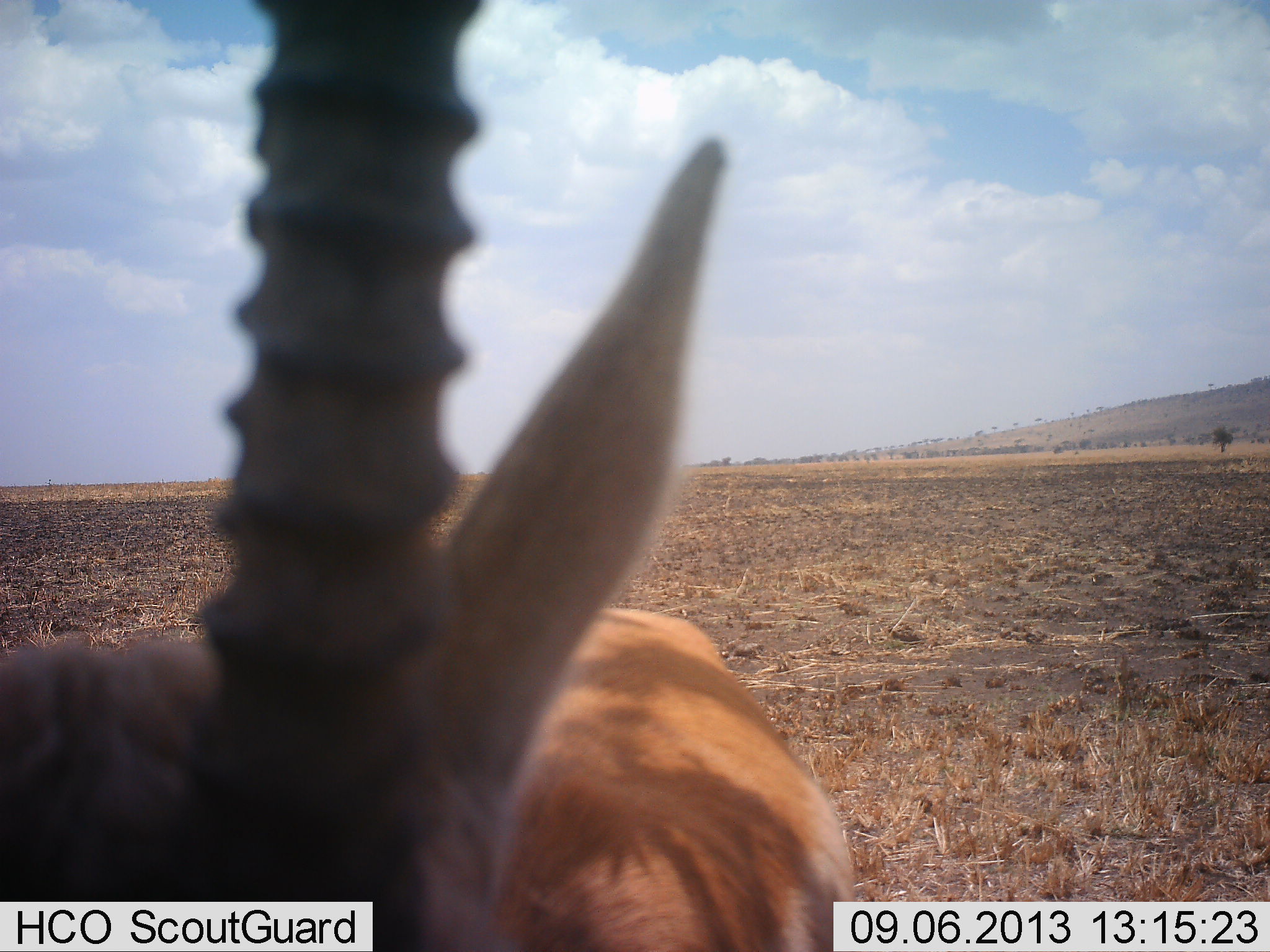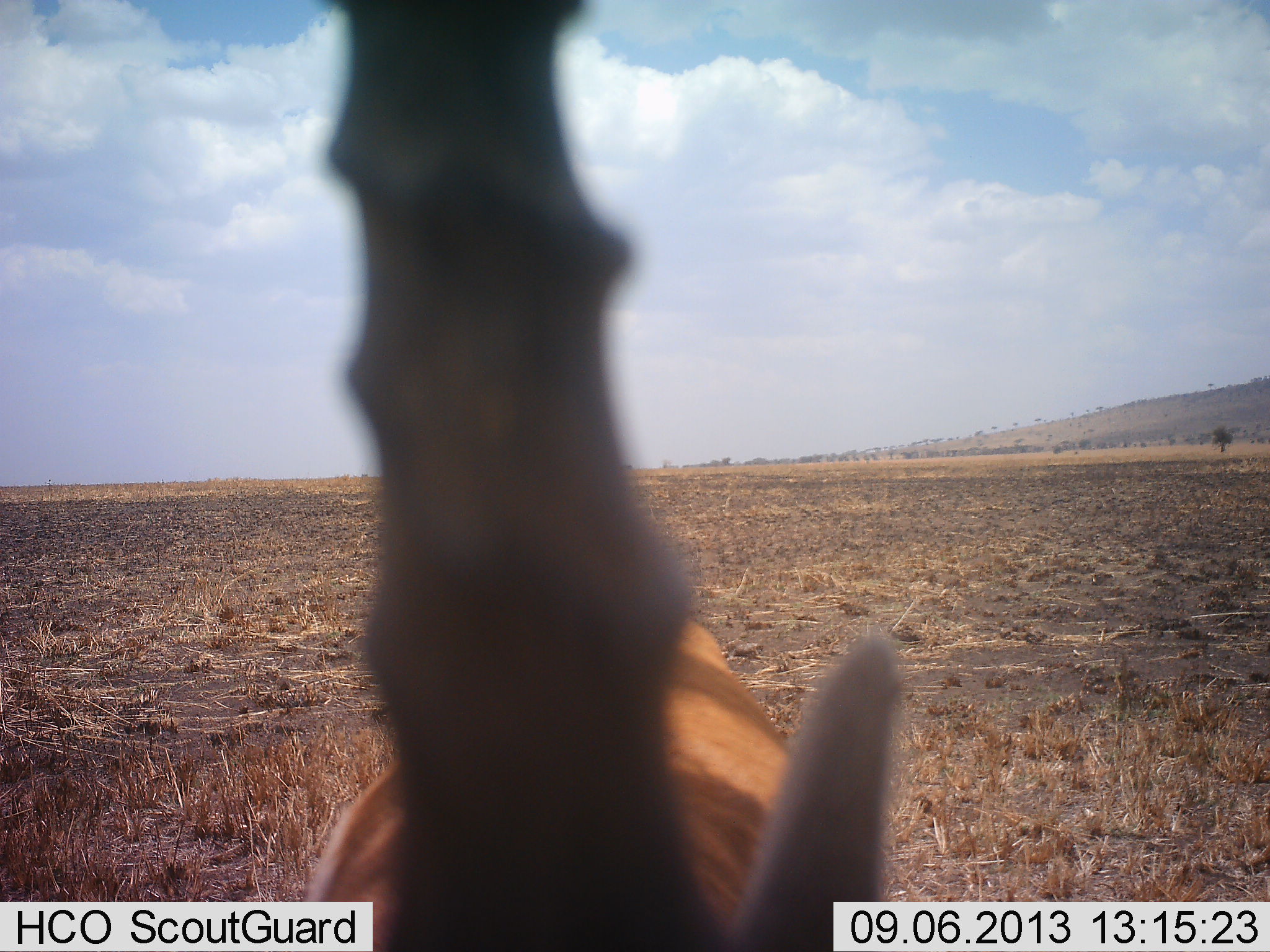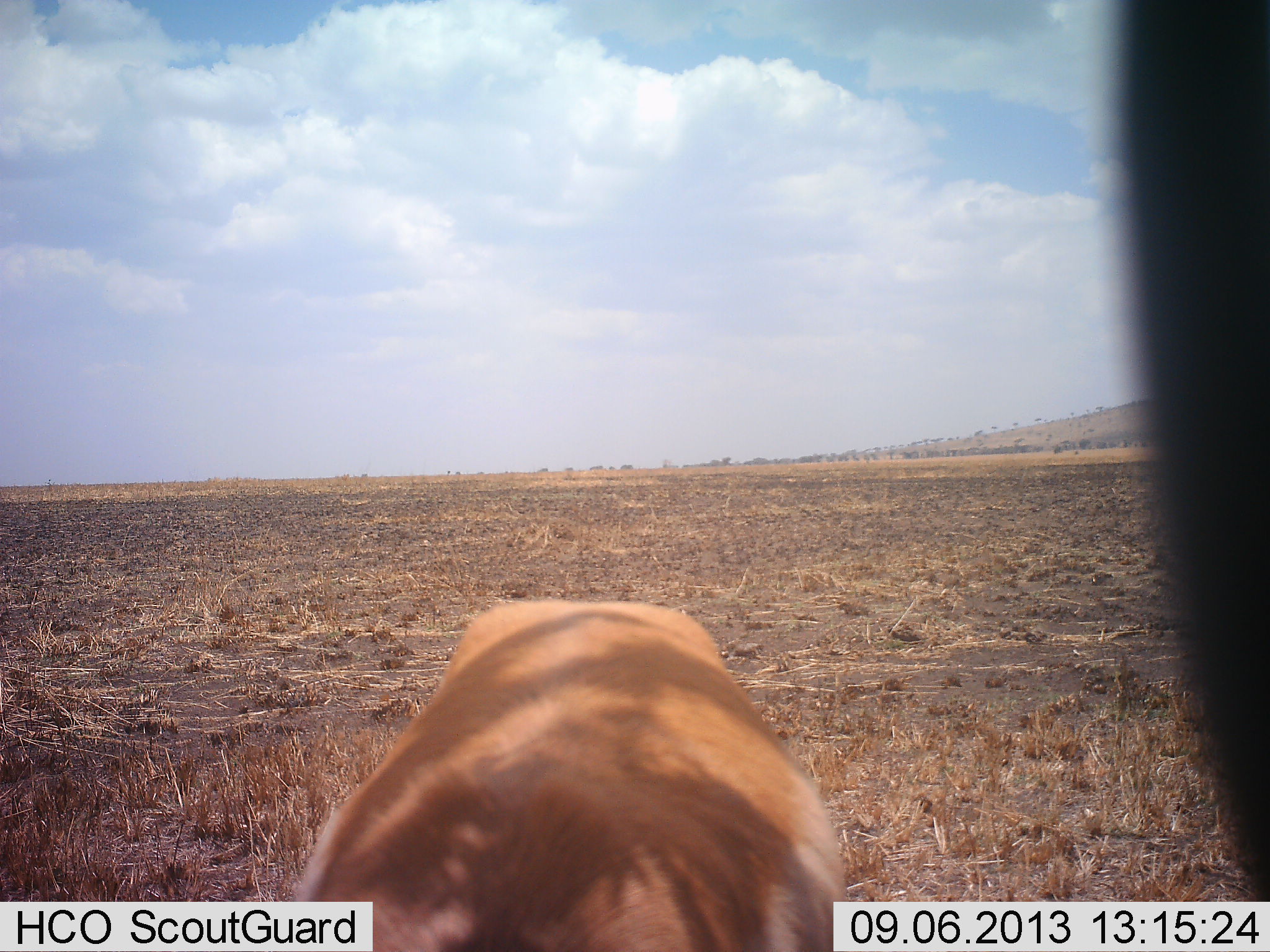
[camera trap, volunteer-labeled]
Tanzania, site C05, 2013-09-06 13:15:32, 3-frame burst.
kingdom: Animalia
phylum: Chordata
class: Mammalia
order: Artiodactyla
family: Bovidae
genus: Nanger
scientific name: Nanger granti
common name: grant's gazelle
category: gazellegrants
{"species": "gazellegrants (grant's gazelle) (Nanger granti)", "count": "1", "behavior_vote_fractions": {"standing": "75%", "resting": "0%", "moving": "12%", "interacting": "19%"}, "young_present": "0%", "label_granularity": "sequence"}